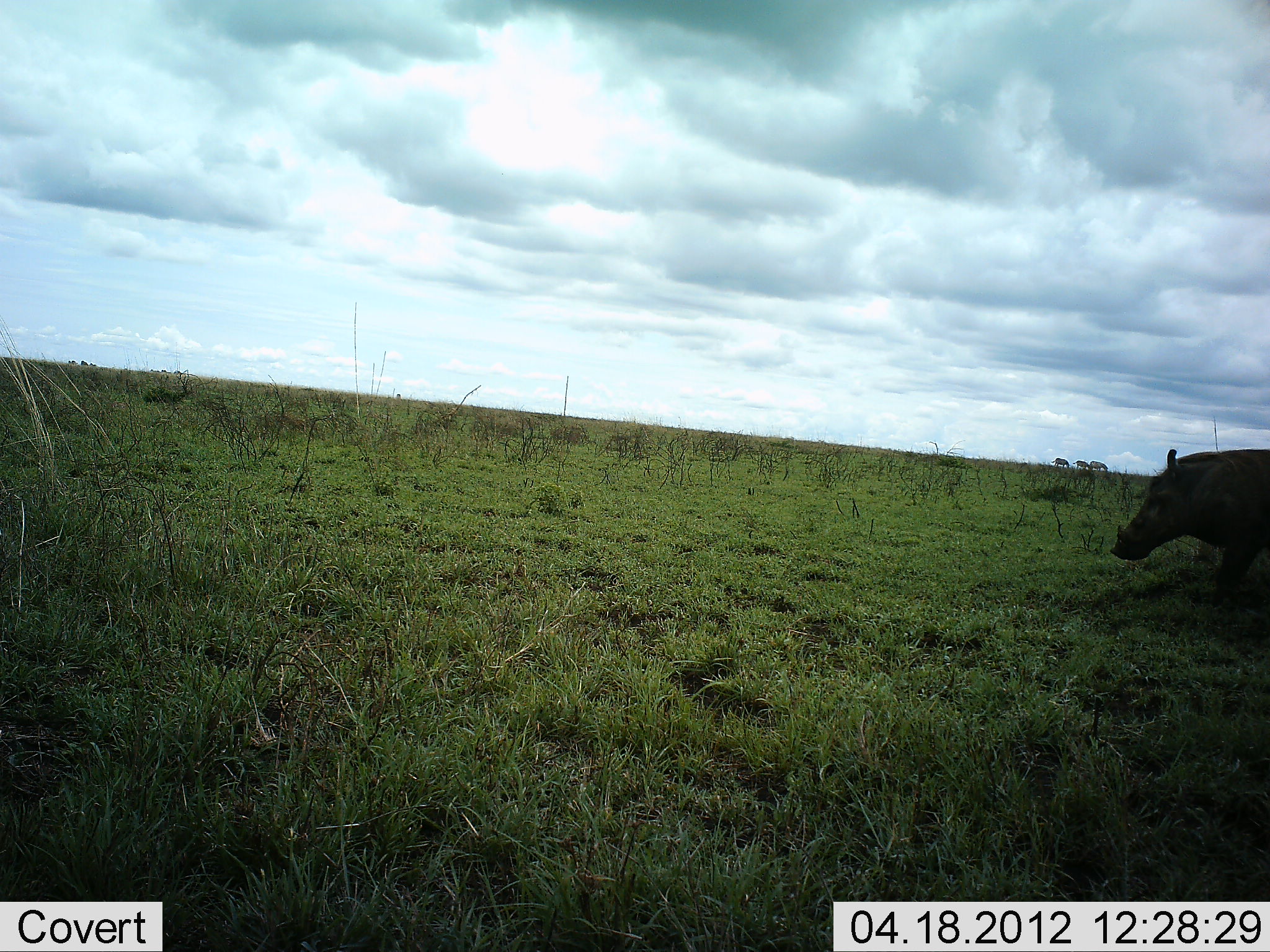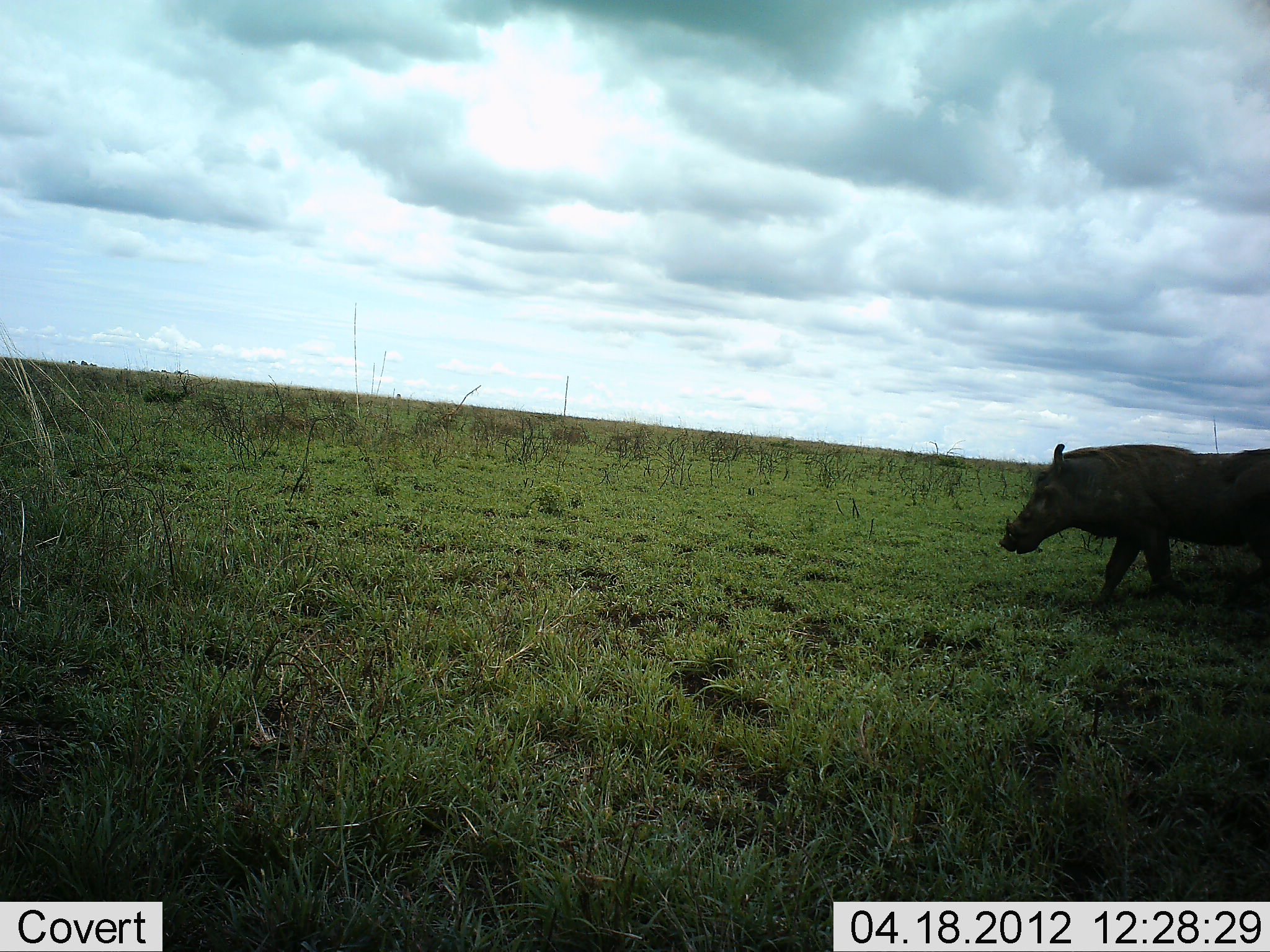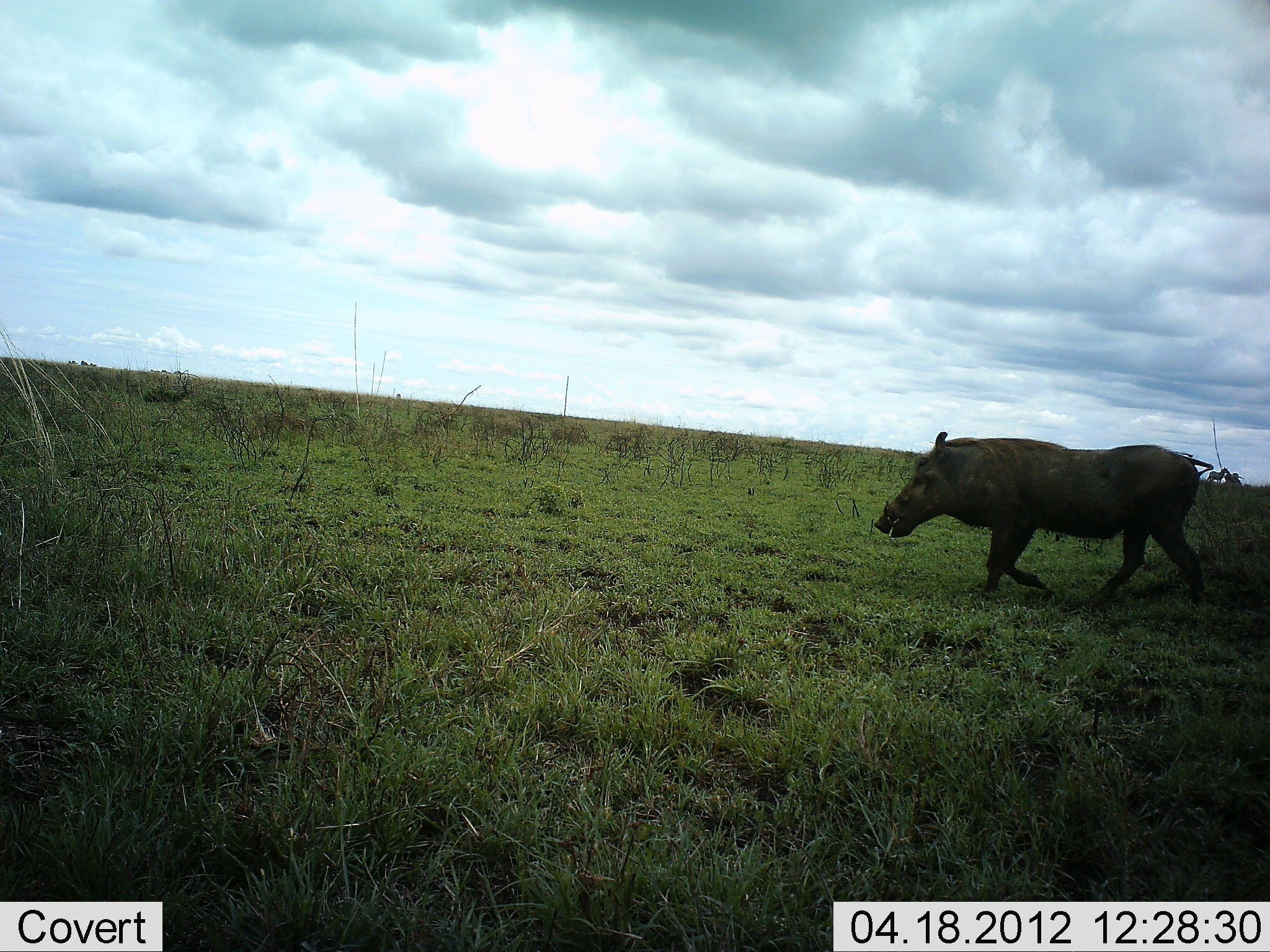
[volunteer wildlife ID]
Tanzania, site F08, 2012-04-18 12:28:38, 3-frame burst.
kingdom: Animalia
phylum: Chordata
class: Mammalia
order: Artiodactyla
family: Suidae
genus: Phacochoerus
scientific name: Phacochoerus africanus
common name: warthog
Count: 1.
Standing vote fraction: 0%.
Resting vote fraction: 0%.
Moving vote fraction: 100%.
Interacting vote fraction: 0%.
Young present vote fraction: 0%.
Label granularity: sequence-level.